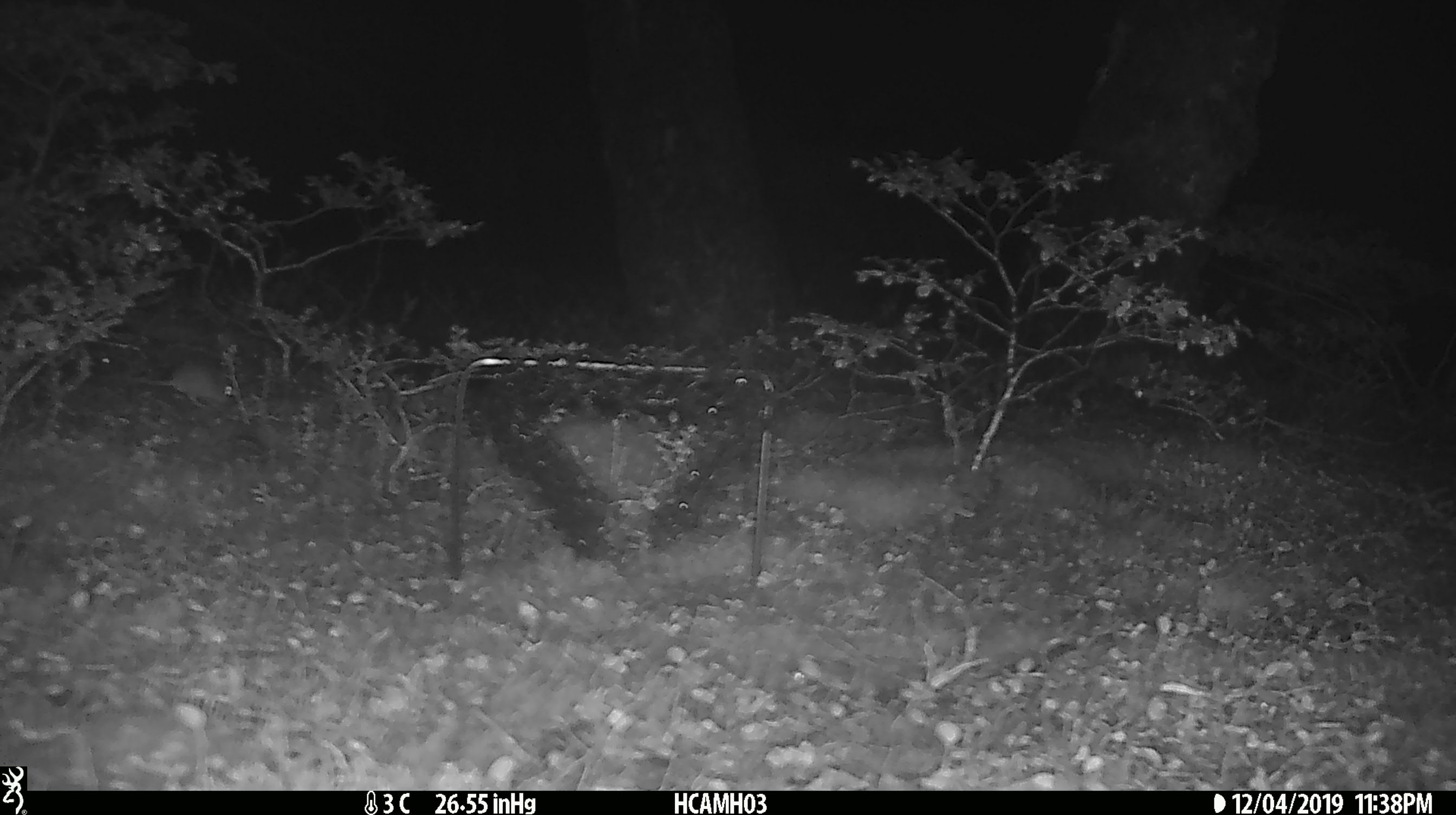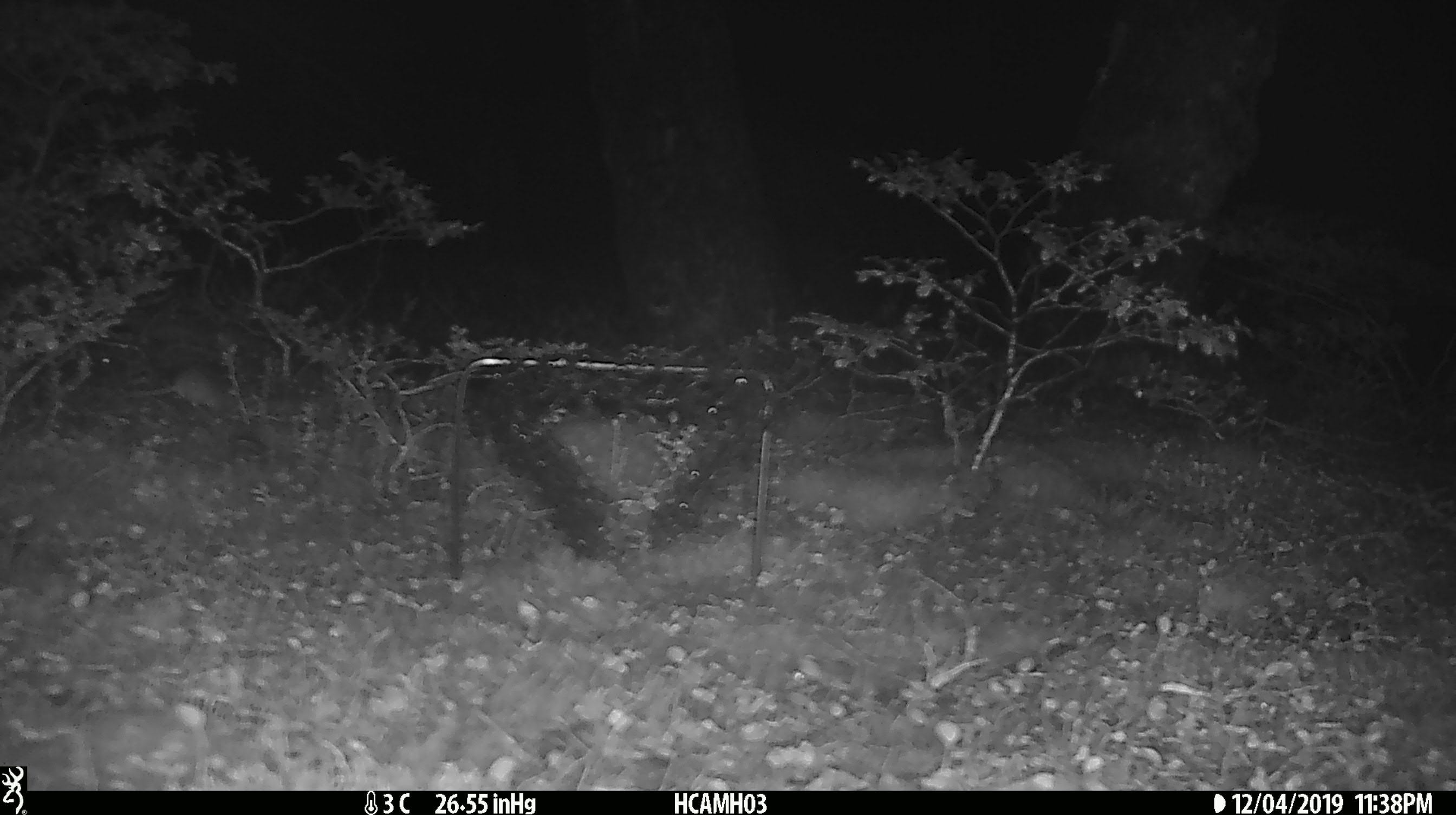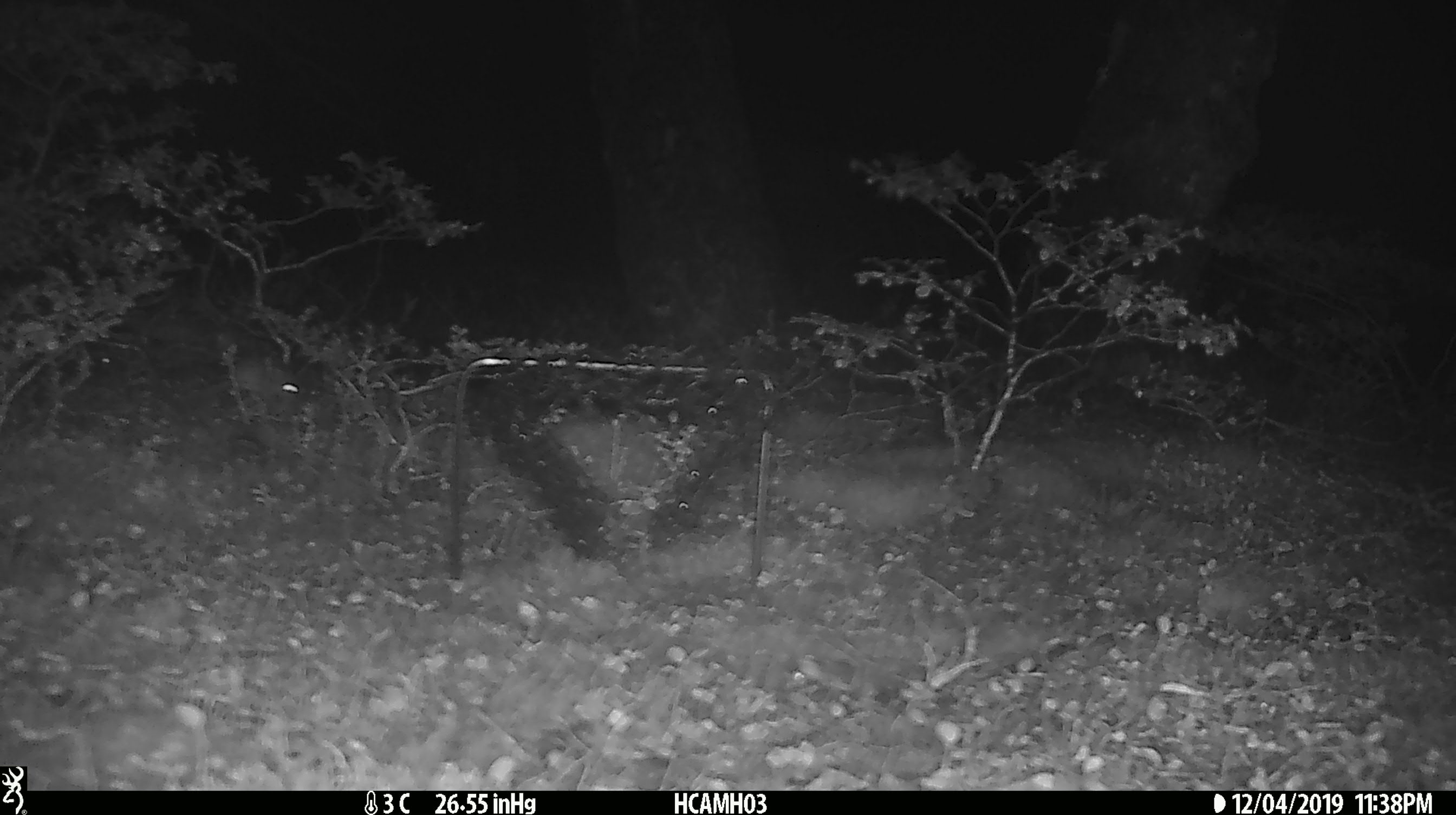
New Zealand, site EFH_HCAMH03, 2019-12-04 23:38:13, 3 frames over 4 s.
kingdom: Animalia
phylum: Chordata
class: Mammalia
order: Rodentia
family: Muridae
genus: Mus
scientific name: Mus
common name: mouse